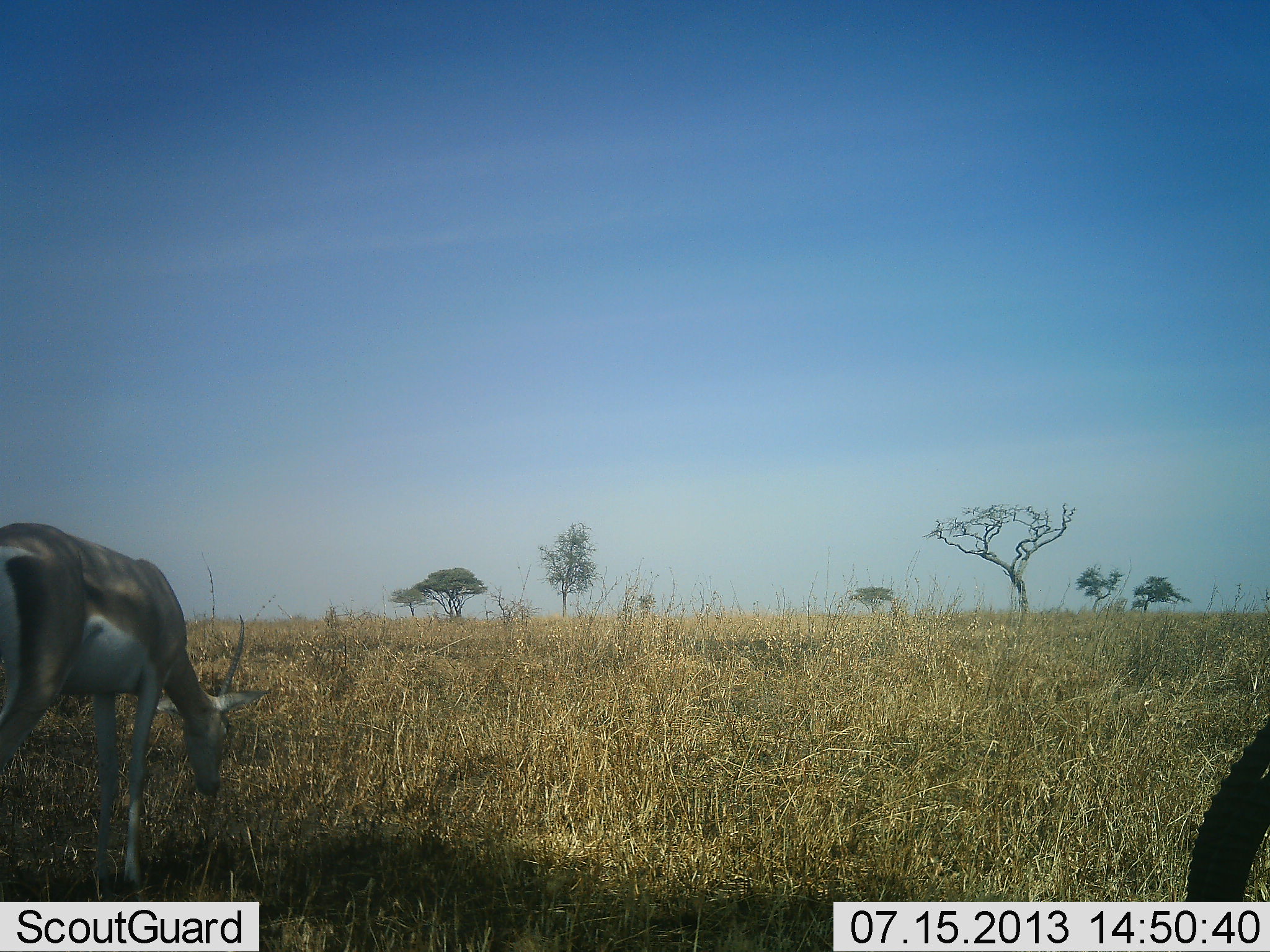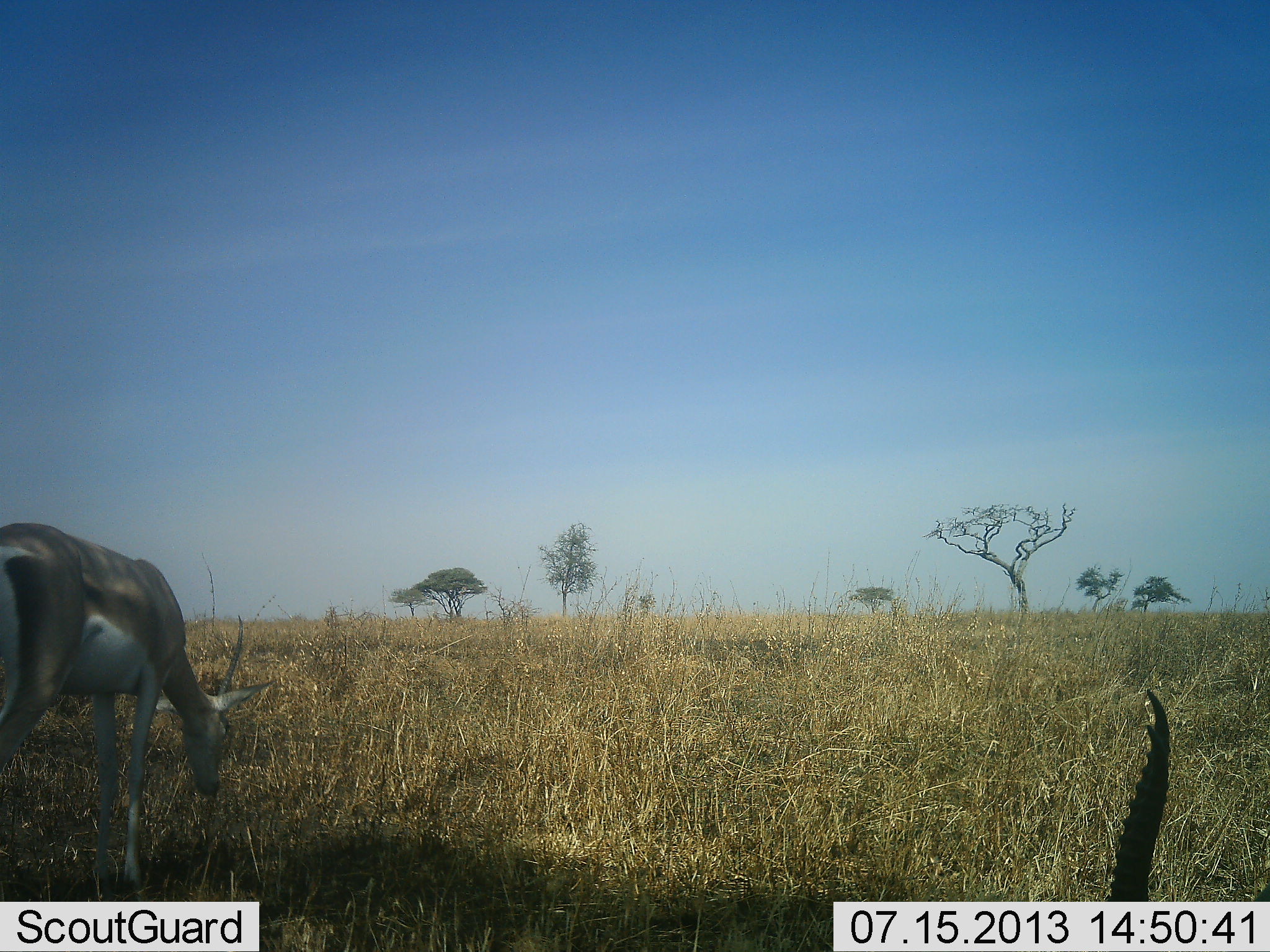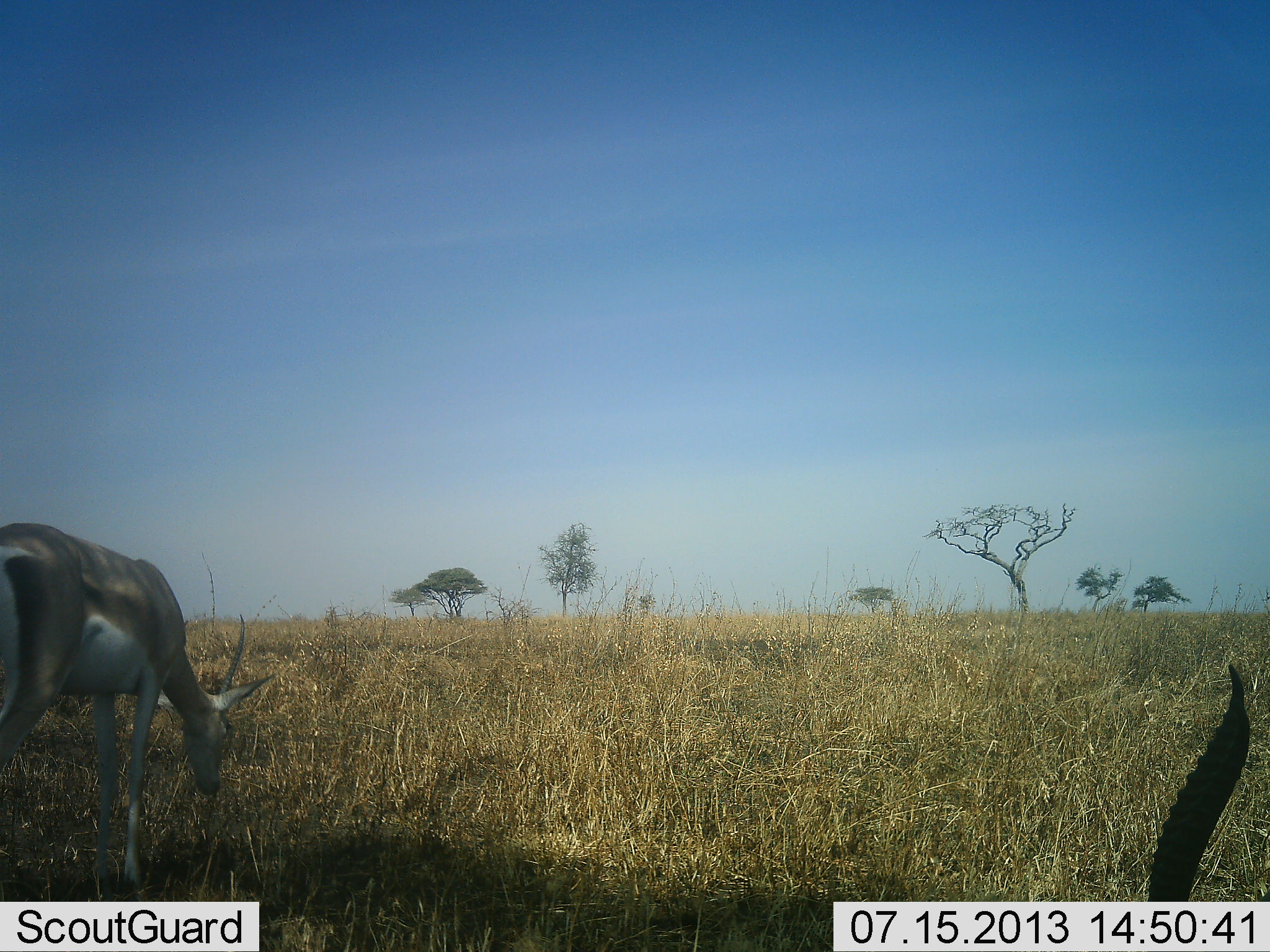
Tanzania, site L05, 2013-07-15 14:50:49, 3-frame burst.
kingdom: Animalia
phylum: Chordata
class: Mammalia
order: Artiodactyla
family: Bovidae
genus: Nanger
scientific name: Nanger granti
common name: grant's gazelle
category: gazellegrants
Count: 2.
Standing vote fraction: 31%.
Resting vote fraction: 31%.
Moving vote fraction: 0%.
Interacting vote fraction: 0%.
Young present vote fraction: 0%.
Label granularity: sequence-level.